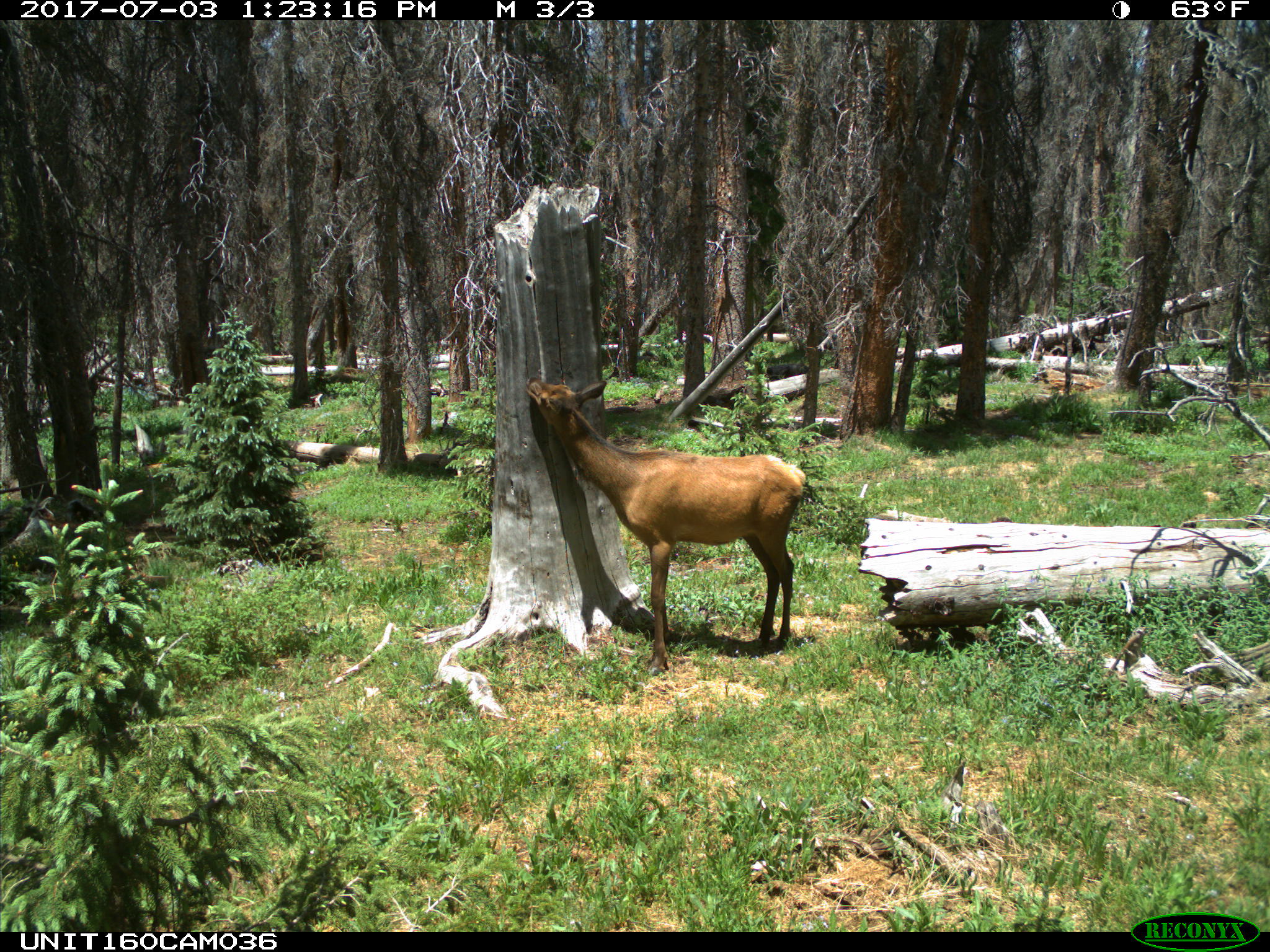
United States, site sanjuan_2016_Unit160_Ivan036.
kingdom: Animalia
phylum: Chordata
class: Mammalia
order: Artiodactyla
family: Cervidae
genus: Cervus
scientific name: Cervus elaphus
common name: red deer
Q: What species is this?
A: Cervus elaphus (red deer).